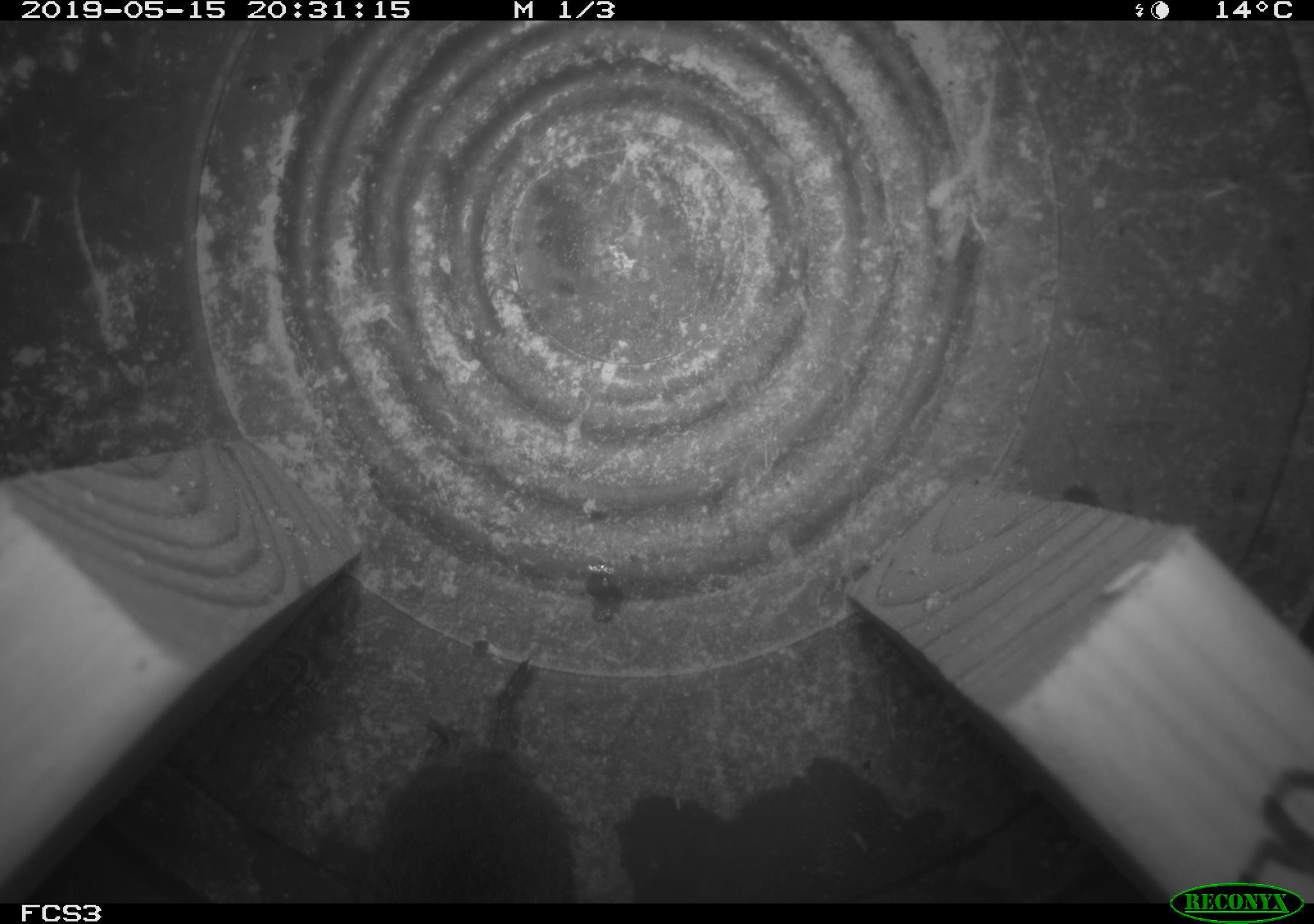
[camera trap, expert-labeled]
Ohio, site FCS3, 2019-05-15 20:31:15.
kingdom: Animalia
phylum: Chordata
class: Mammalia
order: Rodentia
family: Cricetidae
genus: Microtus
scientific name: Microtus pennsylvanicus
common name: meadow vole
Meadow vole (Microtus pennsylvanicus).